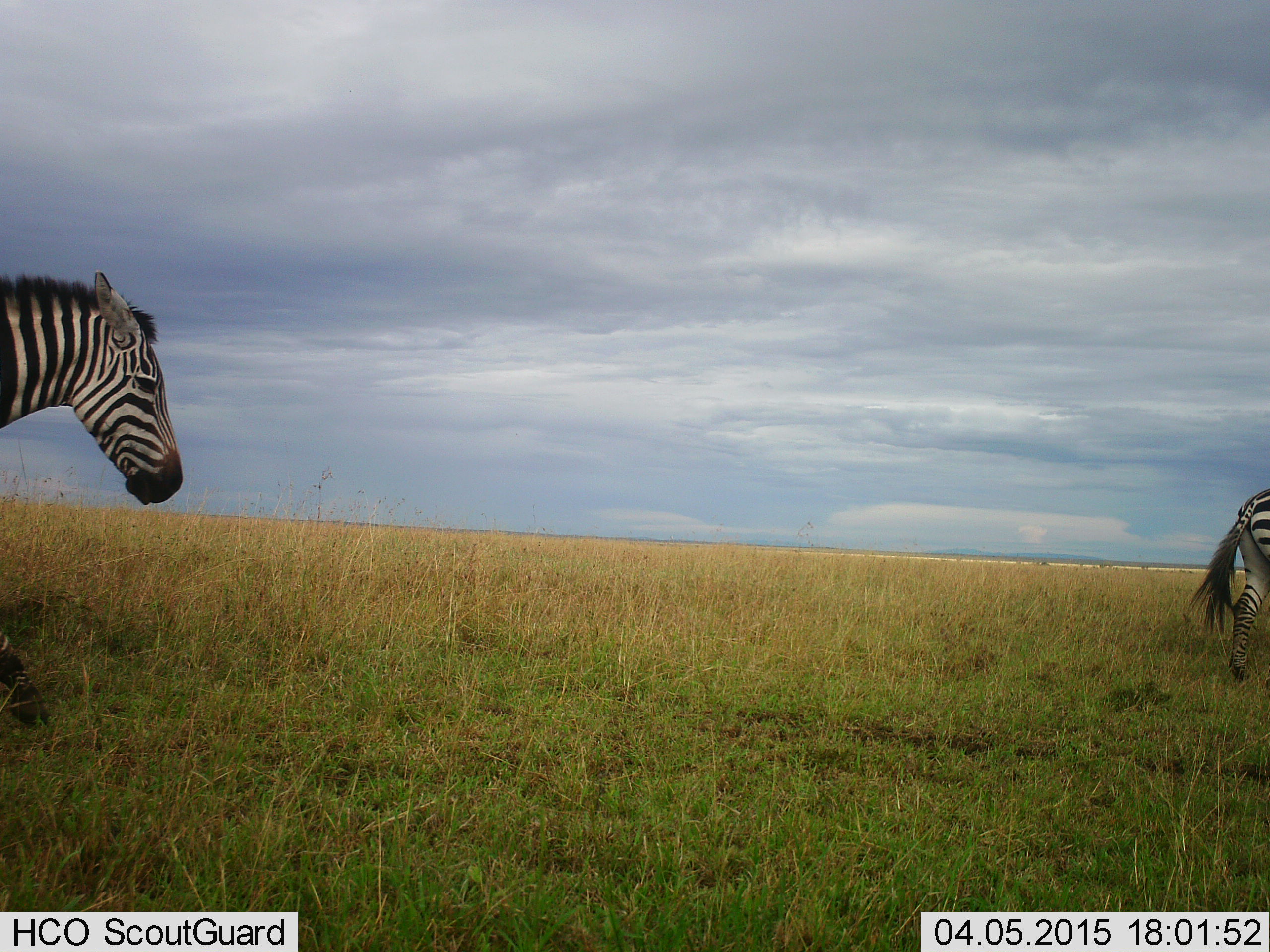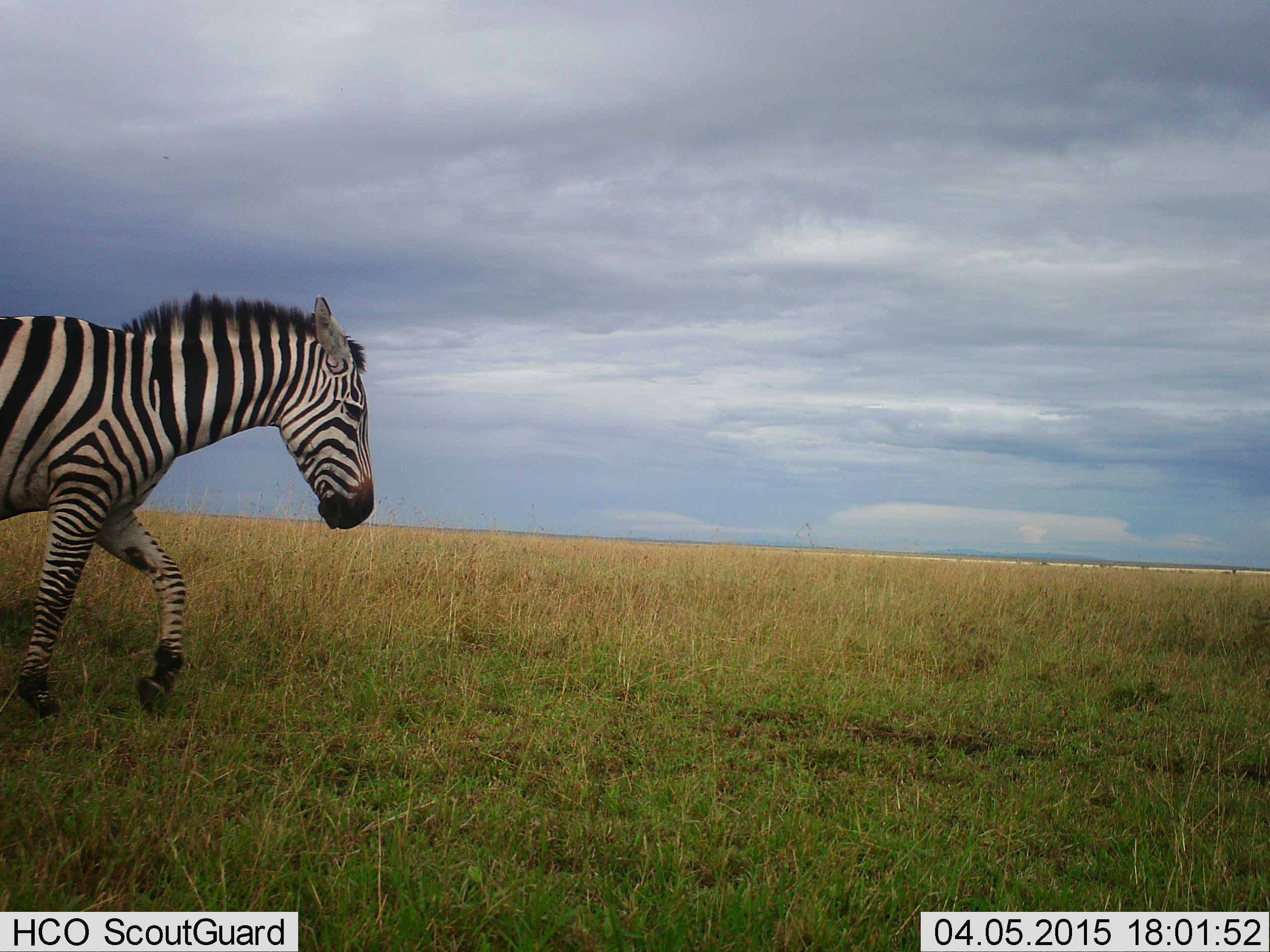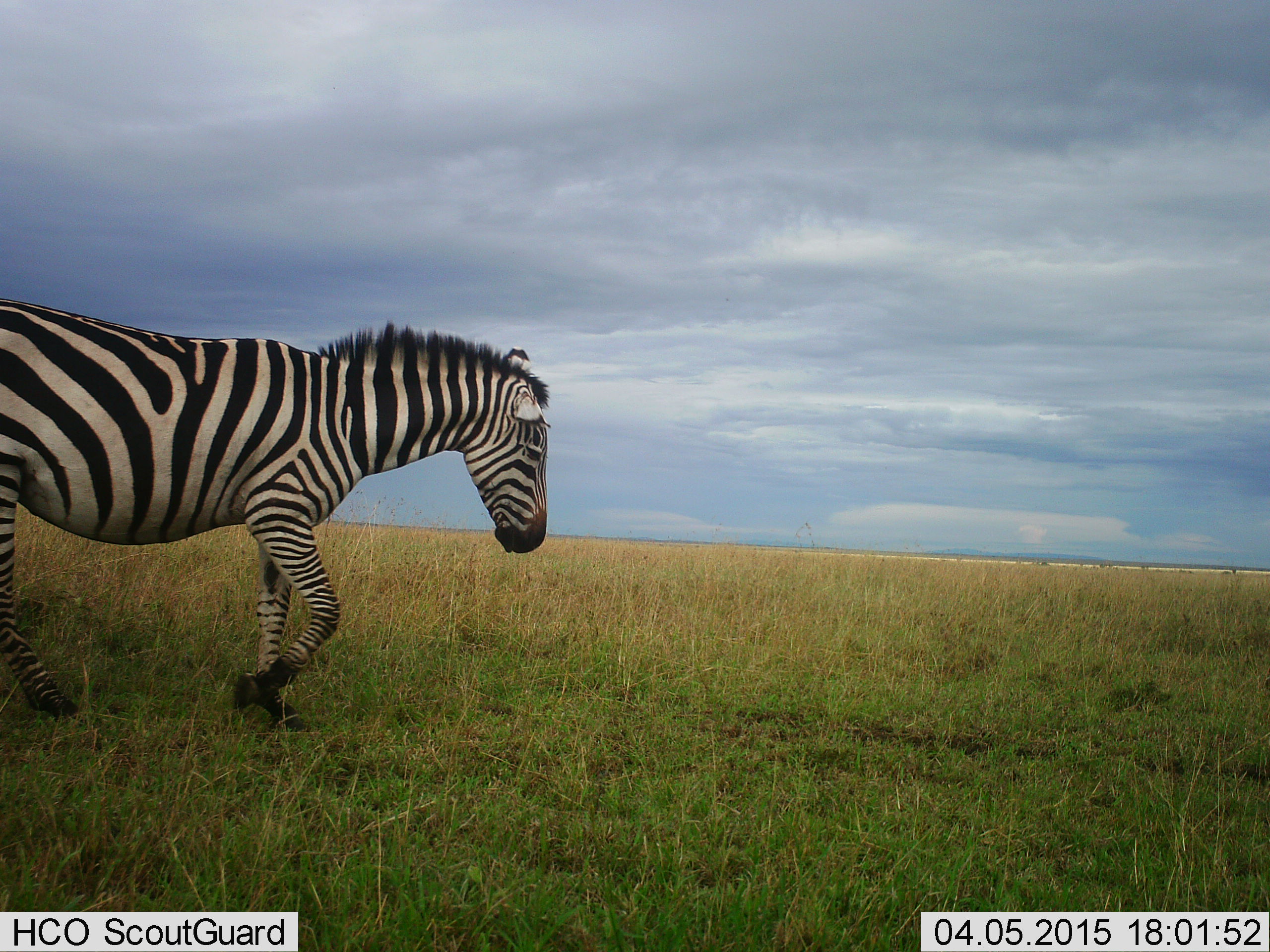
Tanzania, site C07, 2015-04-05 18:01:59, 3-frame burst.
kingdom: Animalia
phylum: Chordata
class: Mammalia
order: Perissodactyla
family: Equidae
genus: Equus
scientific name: Equus quagga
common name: plains zebra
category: zebra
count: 2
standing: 0%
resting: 0%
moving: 100%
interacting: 0%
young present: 0%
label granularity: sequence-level